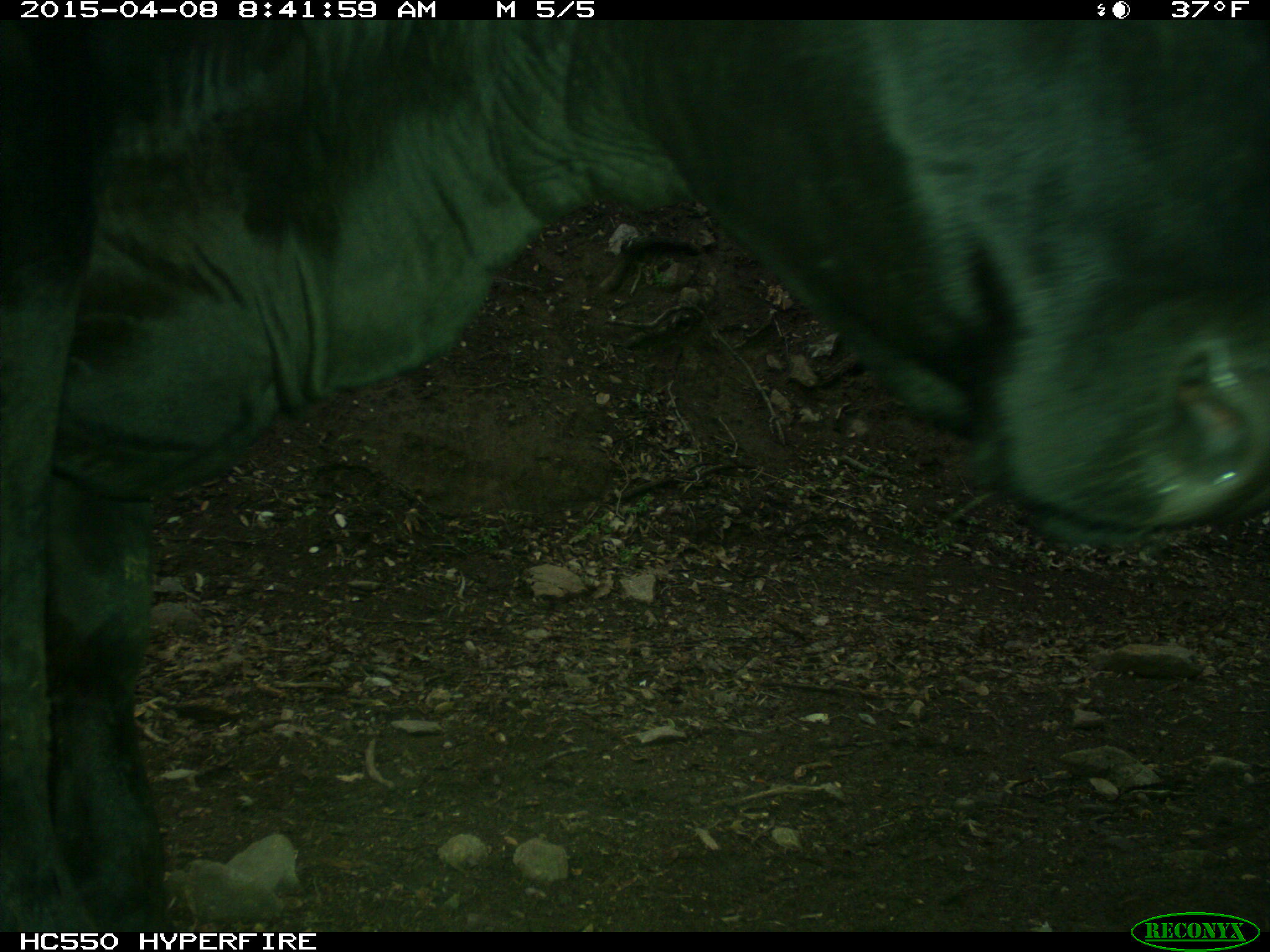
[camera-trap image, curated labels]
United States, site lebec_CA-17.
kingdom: Animalia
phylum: Chordata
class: Mammalia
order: Artiodactyla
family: Bovidae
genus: Bos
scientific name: Bos taurus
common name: domestic cow